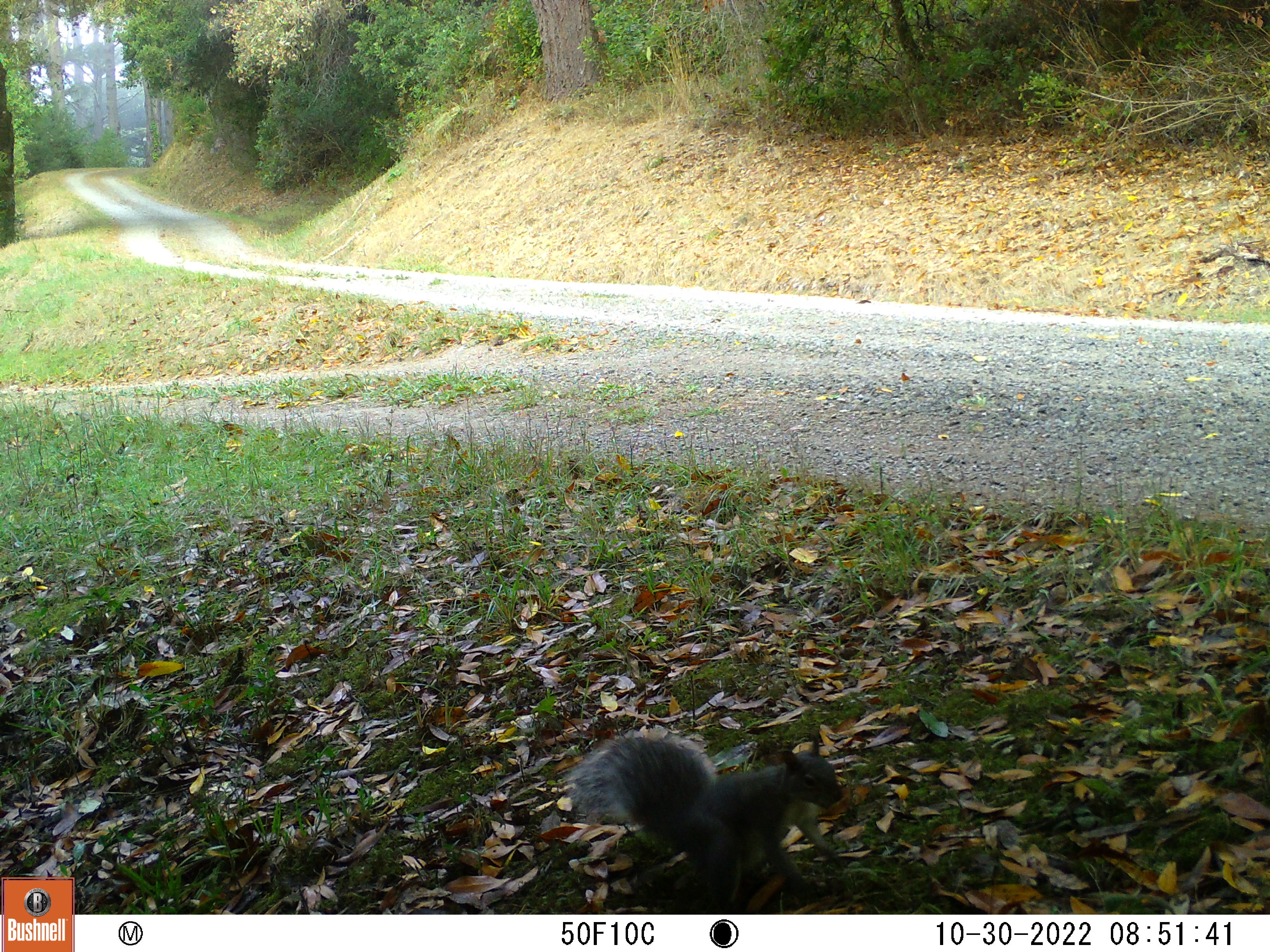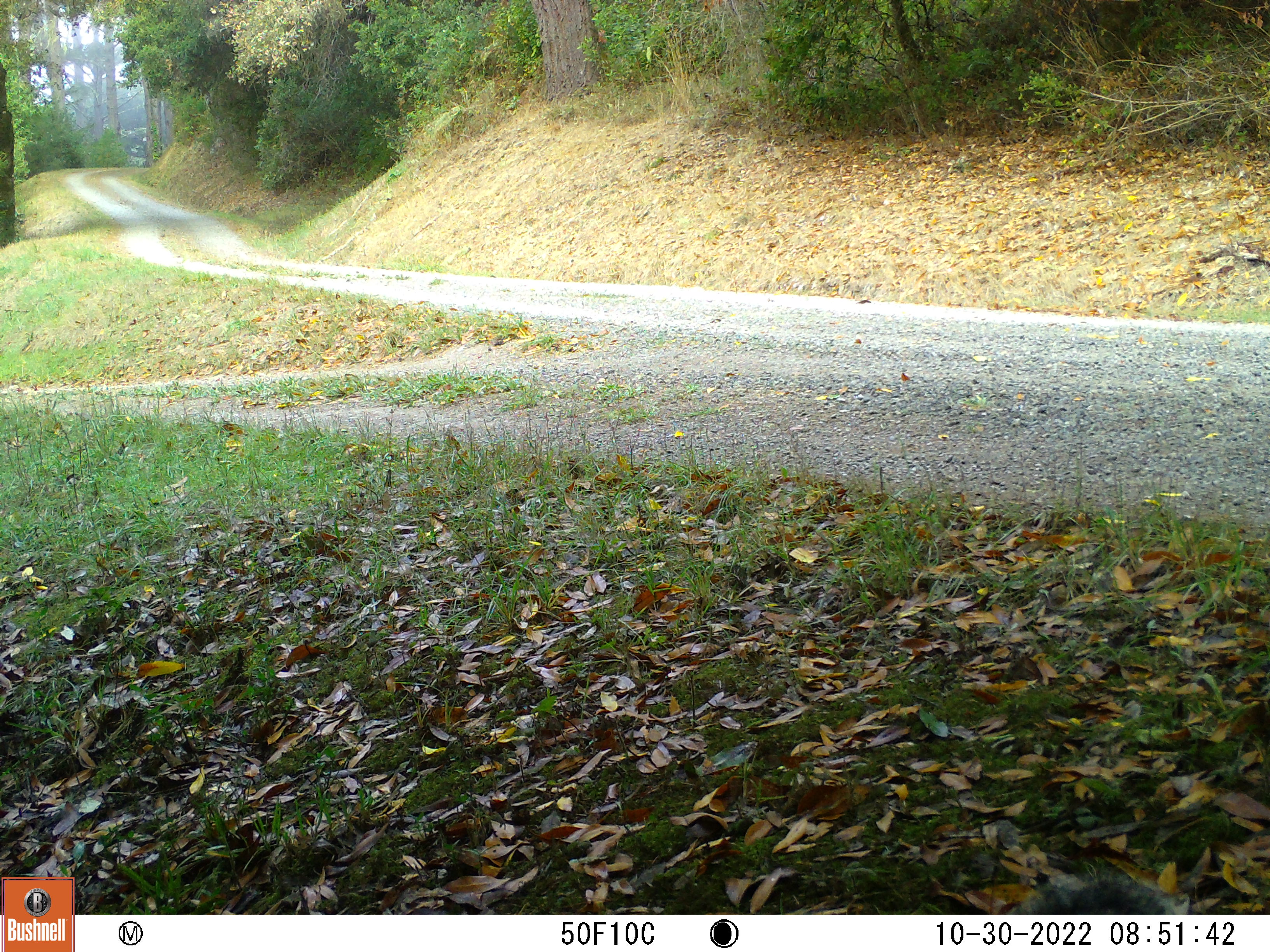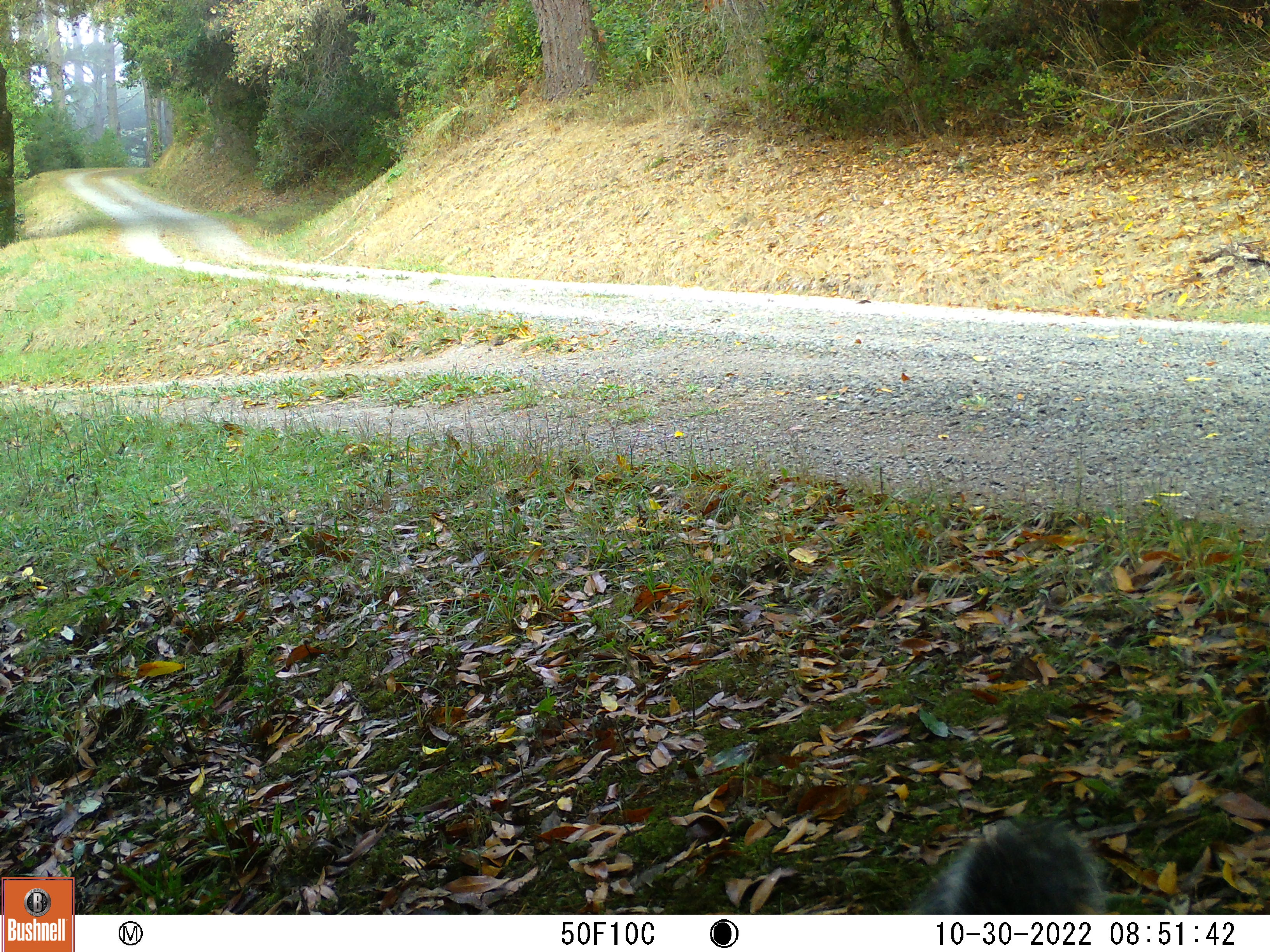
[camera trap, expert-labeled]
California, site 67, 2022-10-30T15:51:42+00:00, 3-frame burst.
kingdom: Animalia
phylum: Chordata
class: Mammalia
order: Rodentia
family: Sciuridae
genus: Sciurus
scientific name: Sciurus griseus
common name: western gray squirrel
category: western grey squirrel